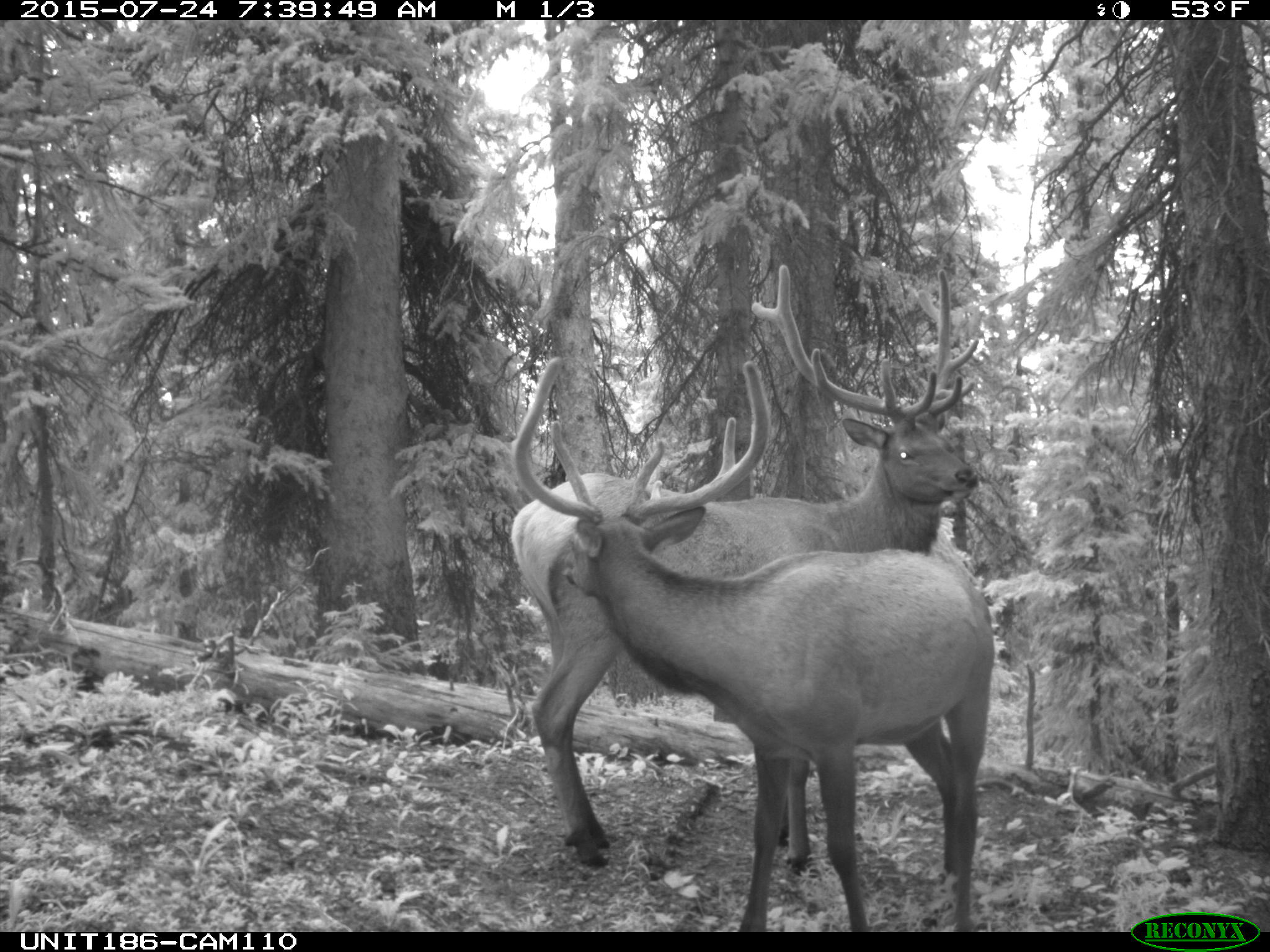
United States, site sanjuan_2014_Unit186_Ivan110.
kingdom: Animalia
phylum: Chordata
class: Mammalia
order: Artiodactyla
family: Cervidae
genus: Cervus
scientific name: Cervus elaphus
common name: red deer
Cervus elaphus (red deer).